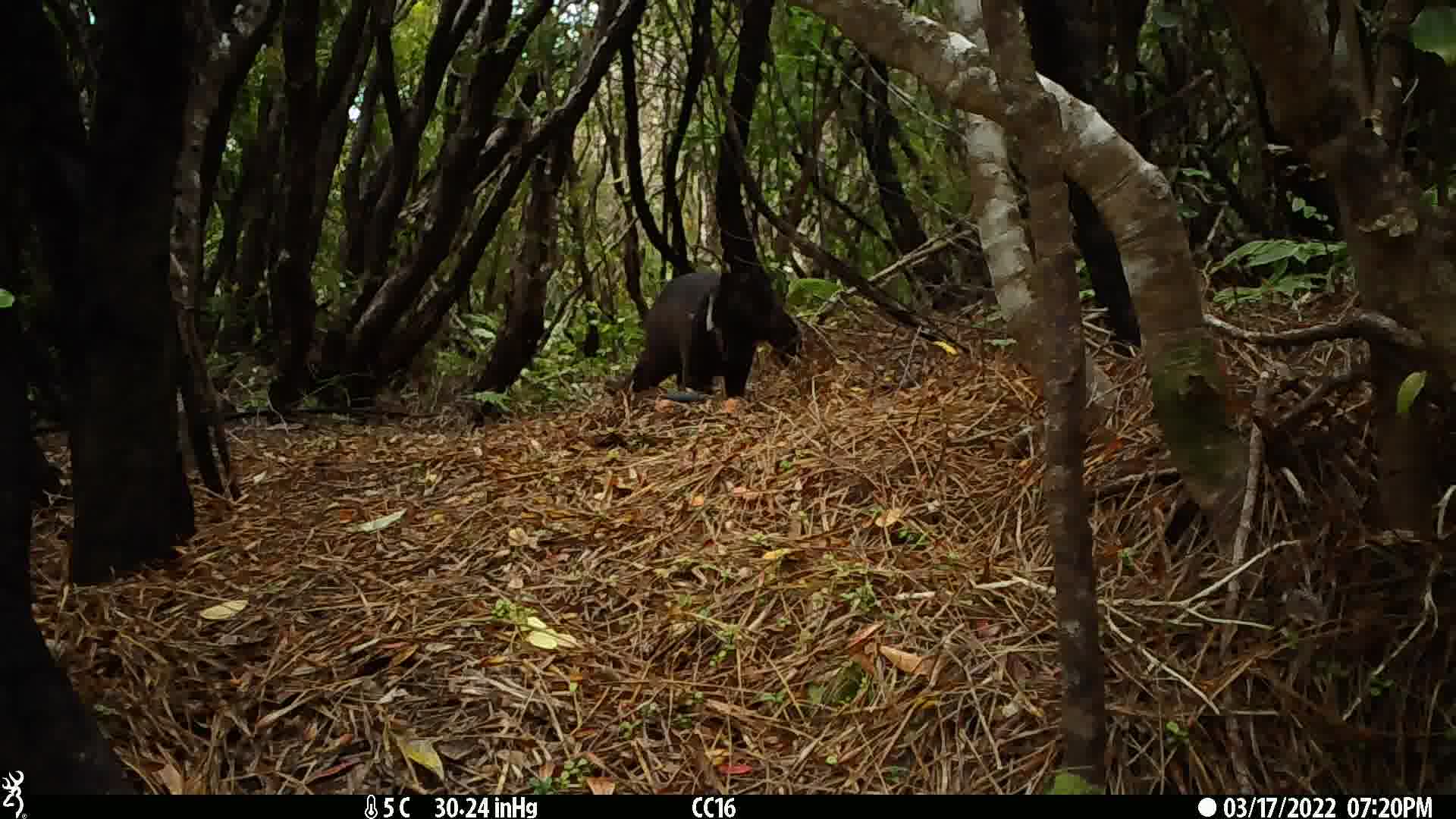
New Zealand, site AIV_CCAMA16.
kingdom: Animalia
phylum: Chordata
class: Mammalia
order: Carnivora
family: Felidae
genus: Felis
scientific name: Felis catus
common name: domestic cat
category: cat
Cat (domestic cat) (Felis catus).